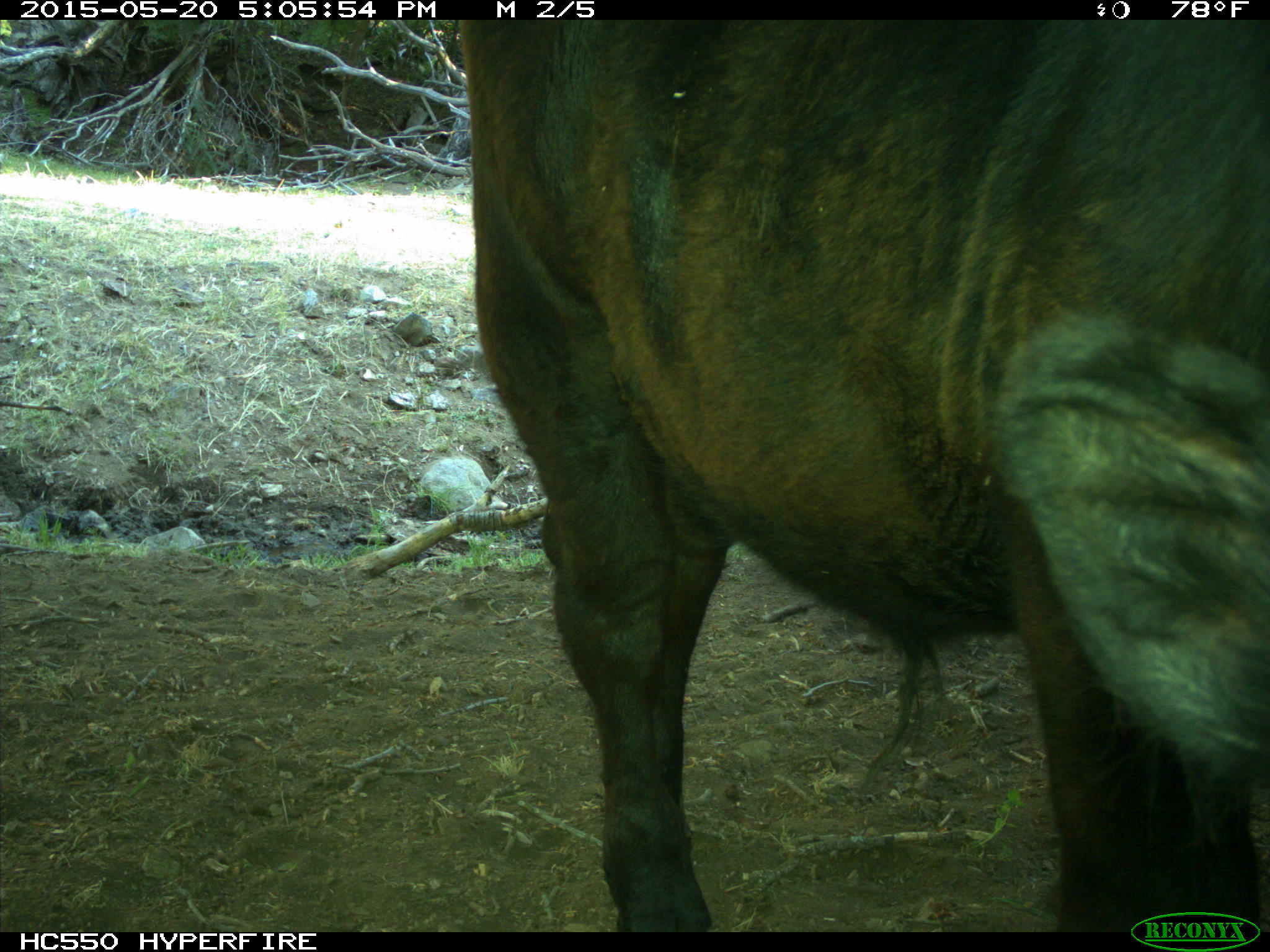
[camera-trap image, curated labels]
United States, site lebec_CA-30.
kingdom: Animalia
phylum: Chordata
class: Mammalia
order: Artiodactyla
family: Bovidae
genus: Bos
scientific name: Bos taurus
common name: domestic cow